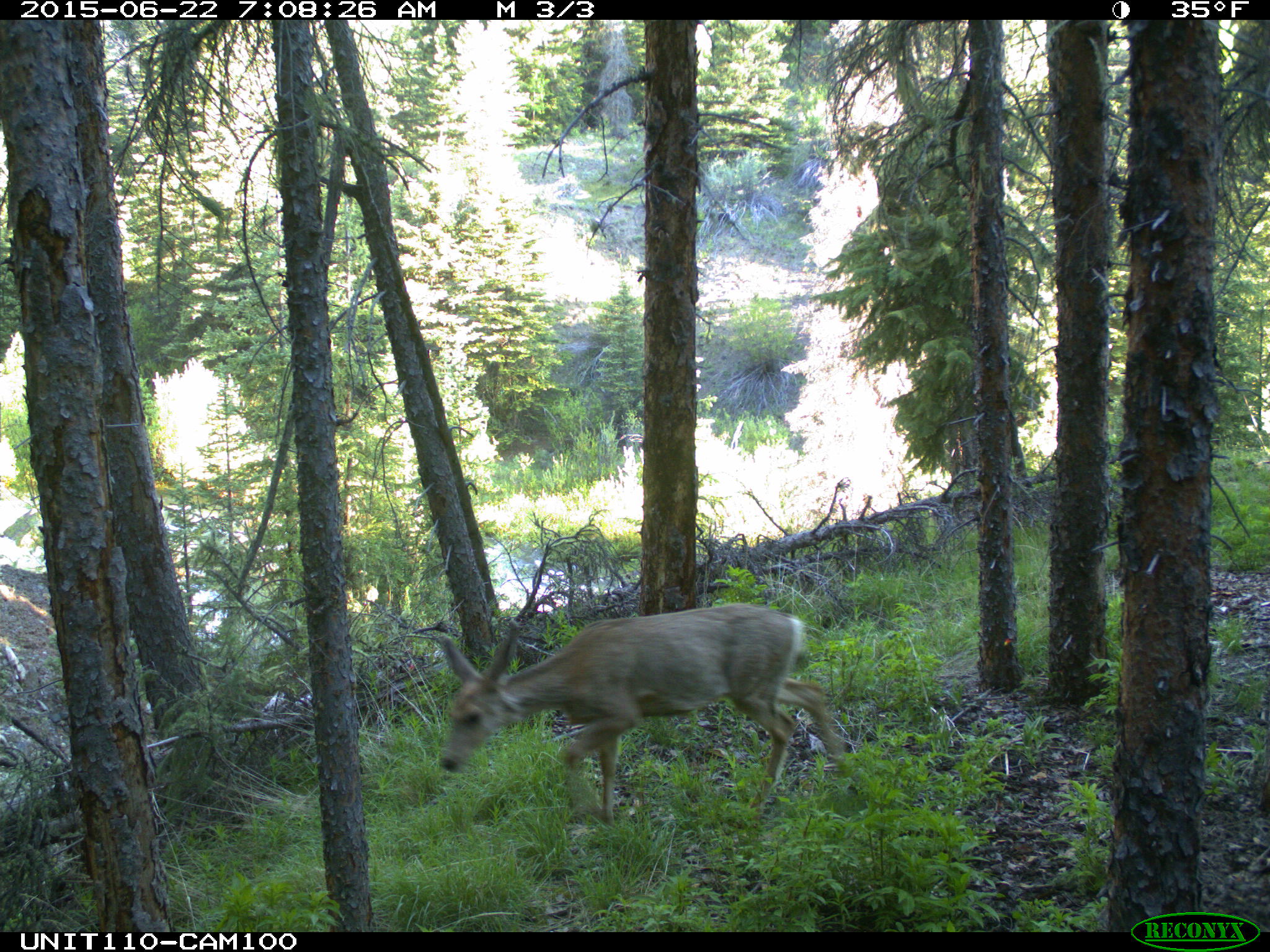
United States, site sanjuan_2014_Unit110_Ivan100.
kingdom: Animalia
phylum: Chordata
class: Mammalia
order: Artiodactyla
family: Cervidae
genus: Odocoileus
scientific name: Odocoileus hemionus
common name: mule deer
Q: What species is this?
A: Odocoileus hemionus (mule deer).